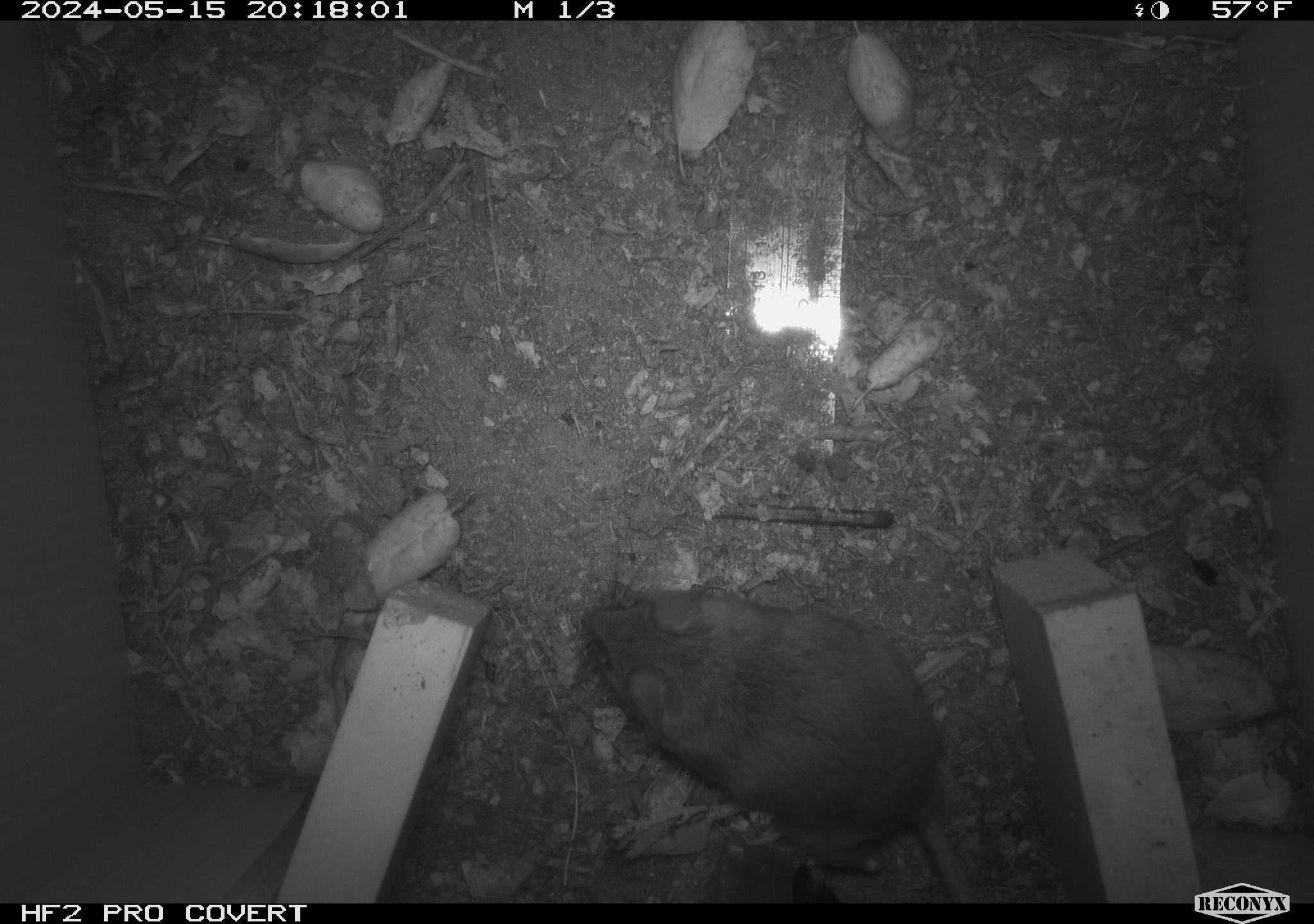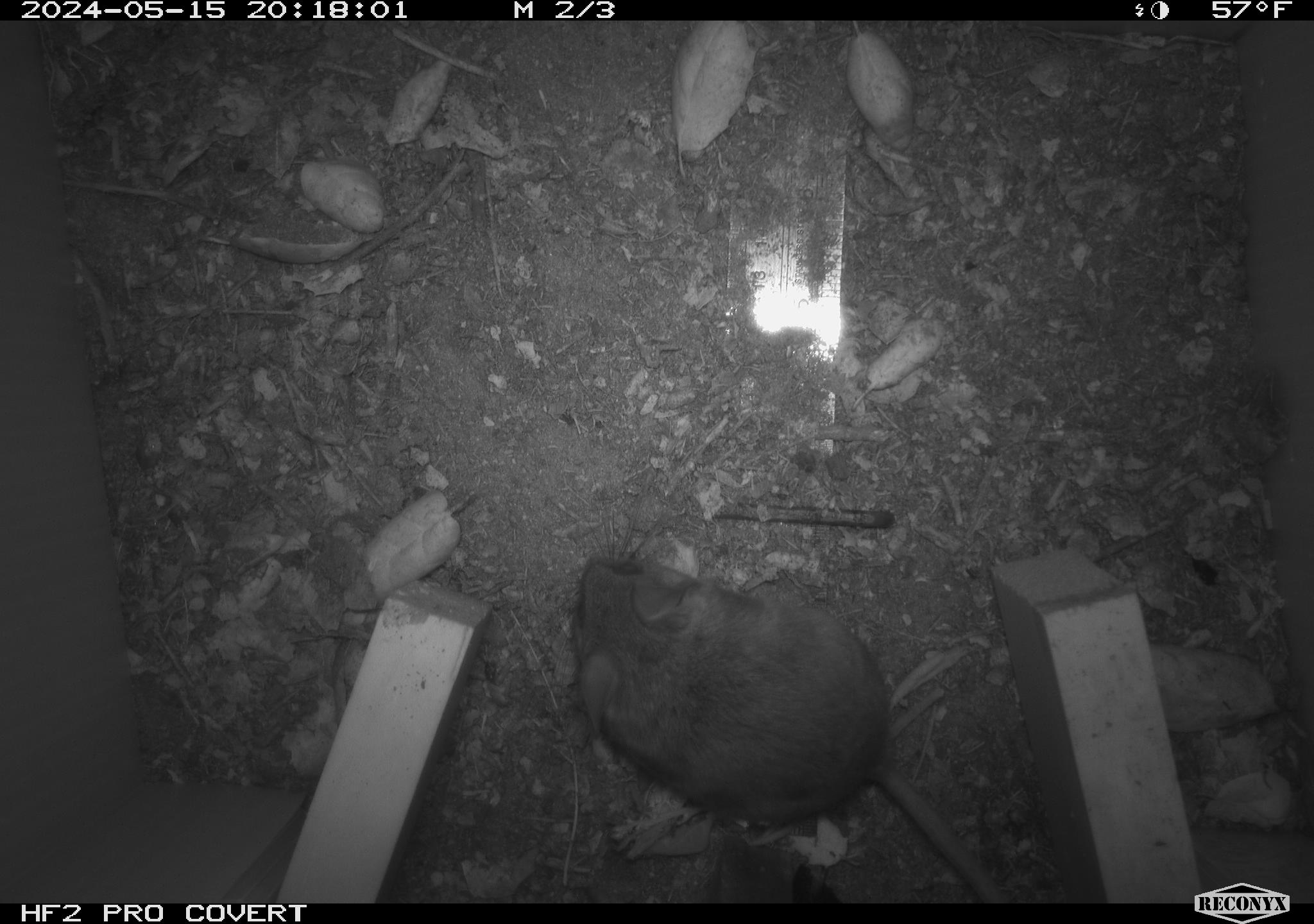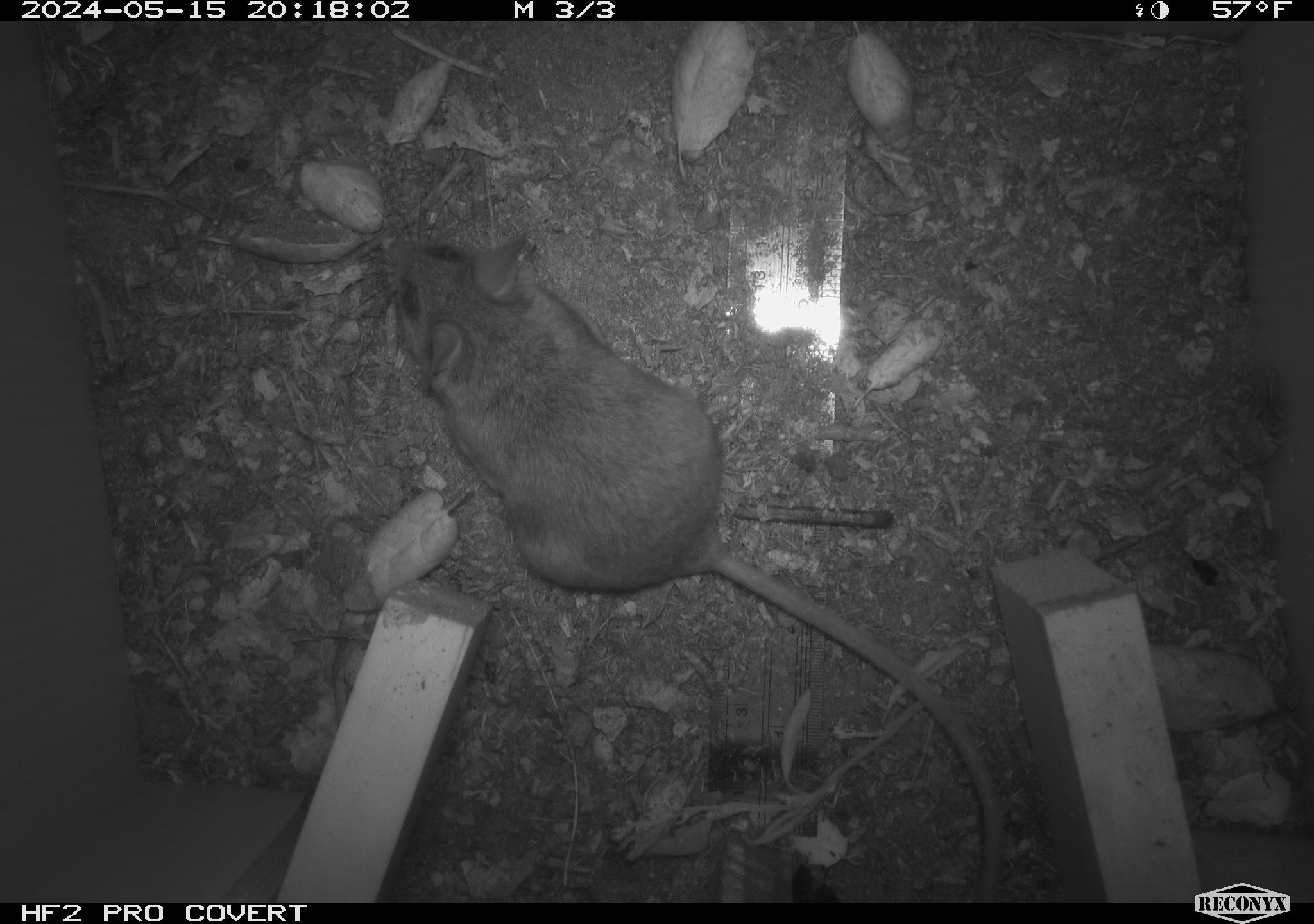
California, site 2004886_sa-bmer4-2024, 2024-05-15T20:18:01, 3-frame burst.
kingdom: Animalia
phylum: Chordata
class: Mammalia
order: Rodentia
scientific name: Rodentia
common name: mouse species